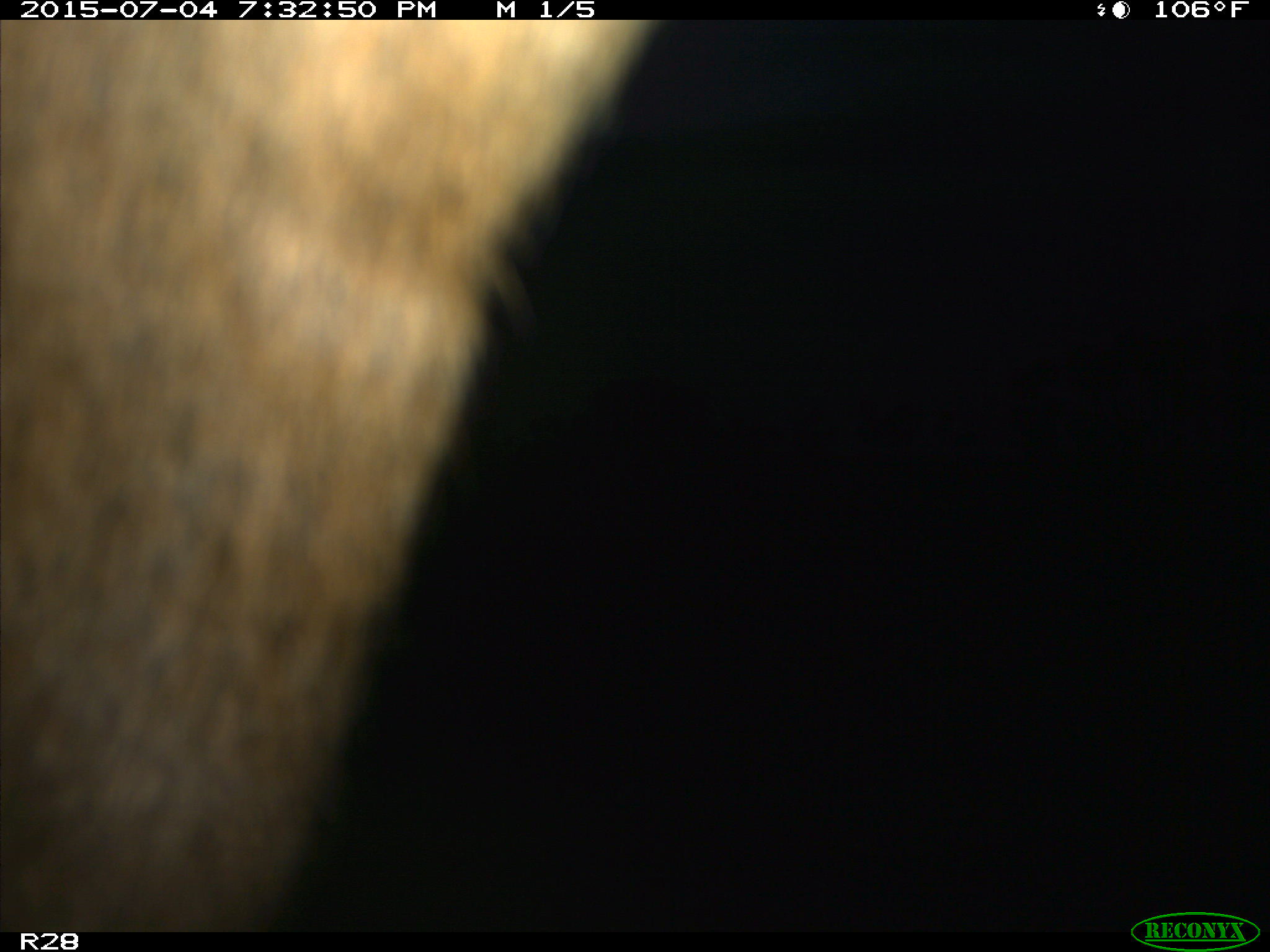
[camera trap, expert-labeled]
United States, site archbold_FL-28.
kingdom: Animalia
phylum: Chordata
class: Mammalia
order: Artiodactyla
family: Bovidae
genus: Bos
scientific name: Bos taurus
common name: domestic cow